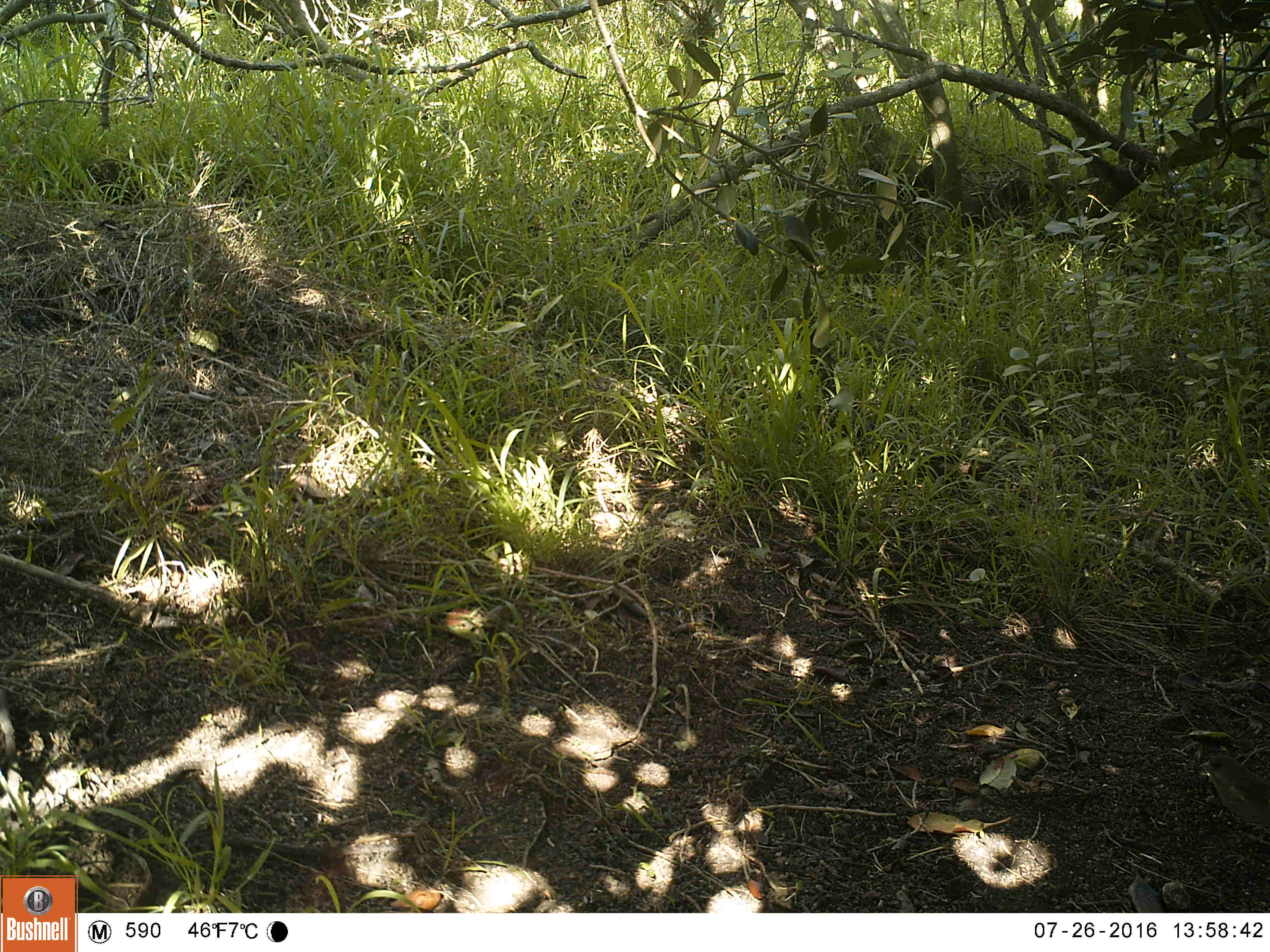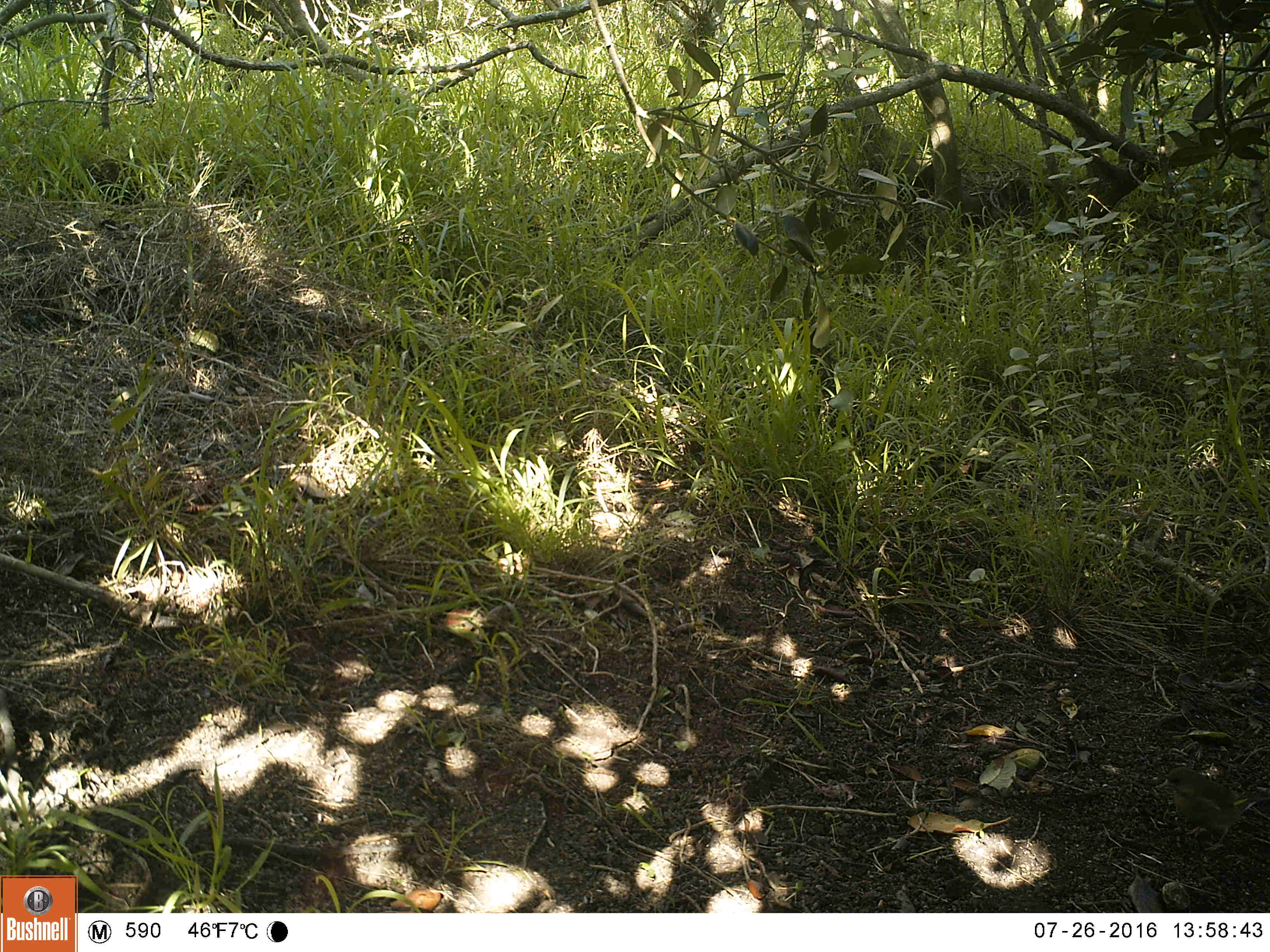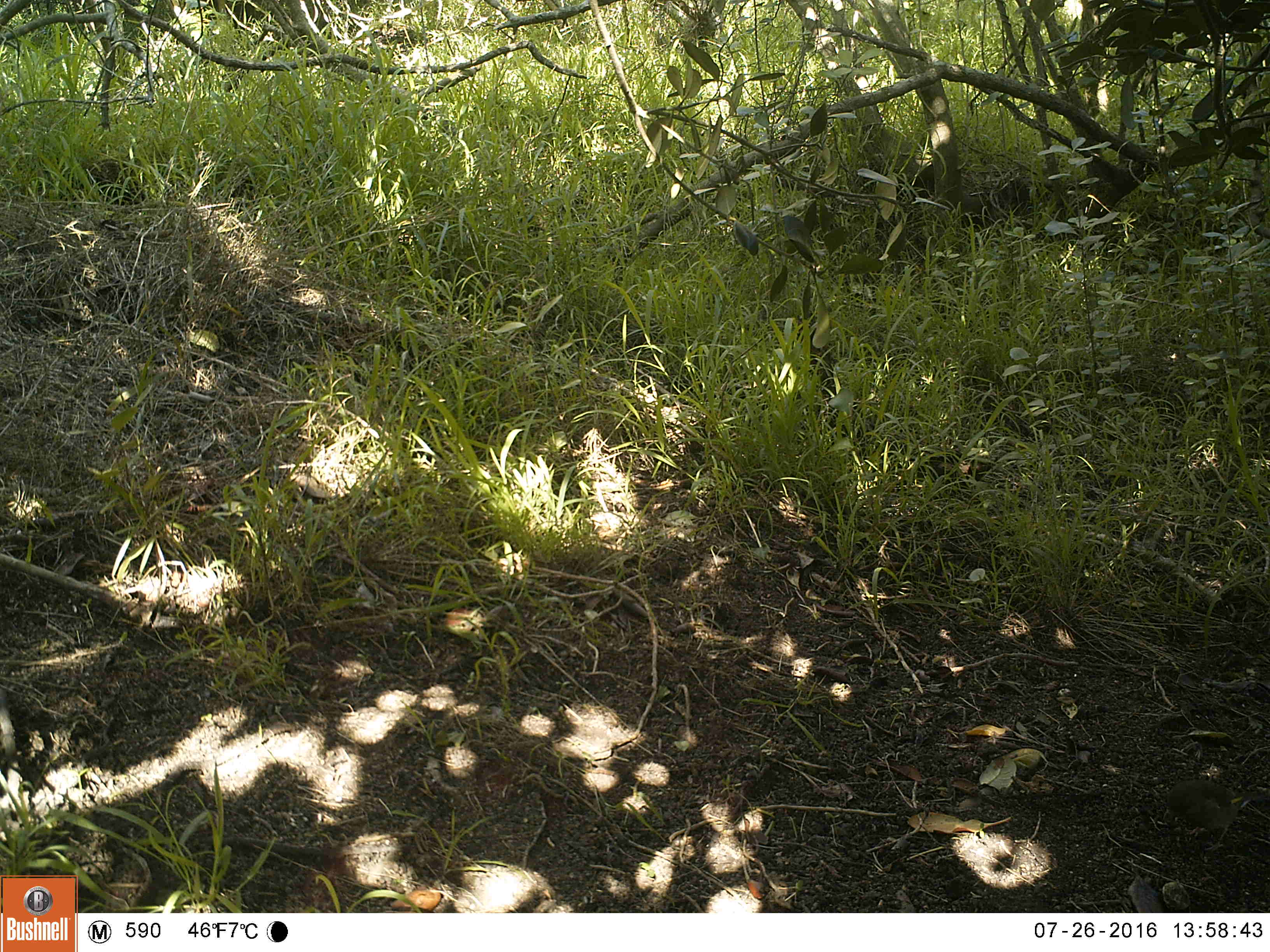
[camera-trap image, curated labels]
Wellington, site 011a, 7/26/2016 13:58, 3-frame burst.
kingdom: Animalia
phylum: Chordata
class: Aves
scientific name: Aves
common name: bird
Bird (Aves).